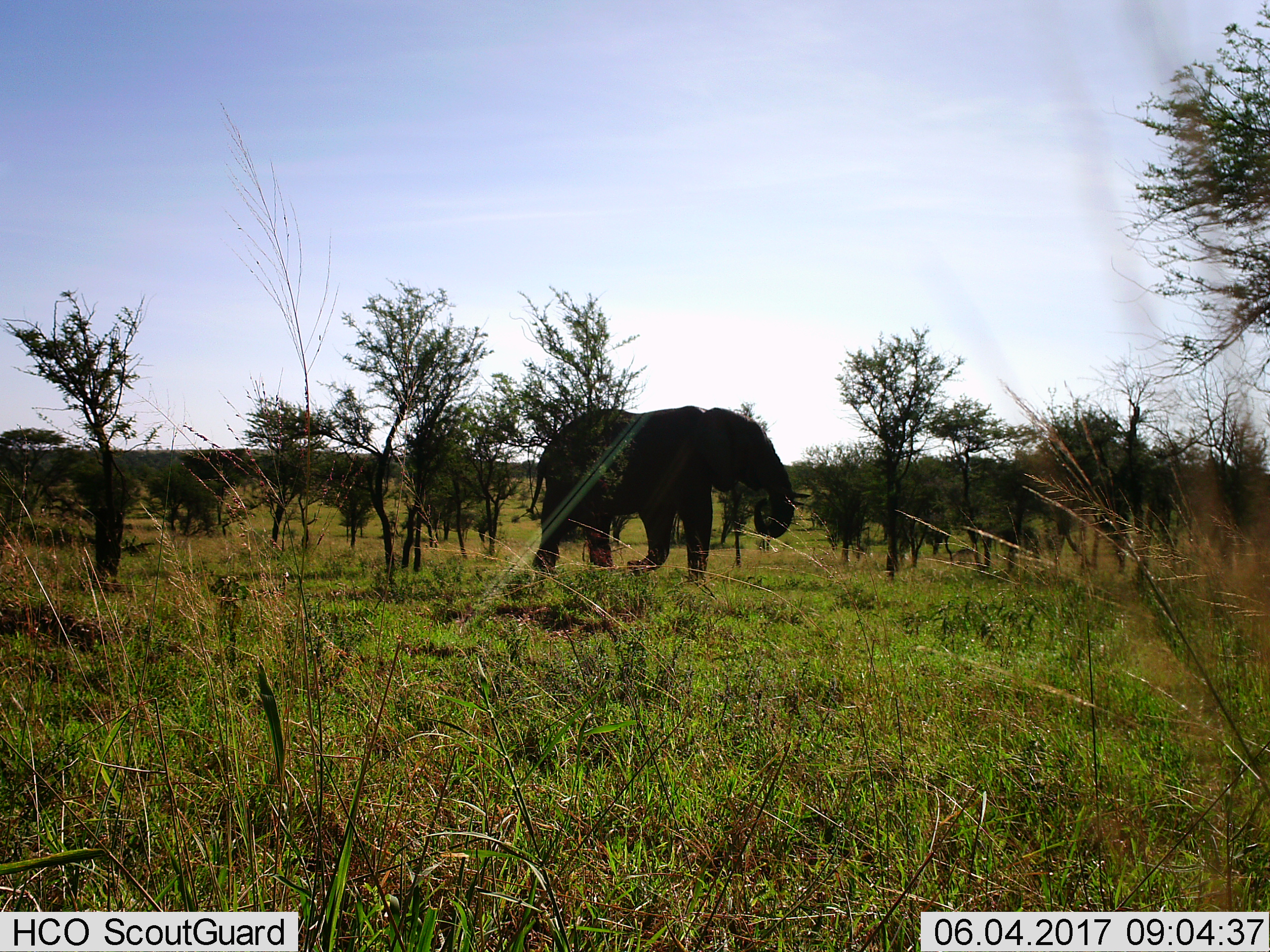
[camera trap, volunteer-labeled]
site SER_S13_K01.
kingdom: Animalia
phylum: Chordata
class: Mammalia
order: Proboscidea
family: Elephantidae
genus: Loxodonta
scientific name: Loxodonta africana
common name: african bush elephant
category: elephant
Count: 1.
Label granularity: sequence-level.